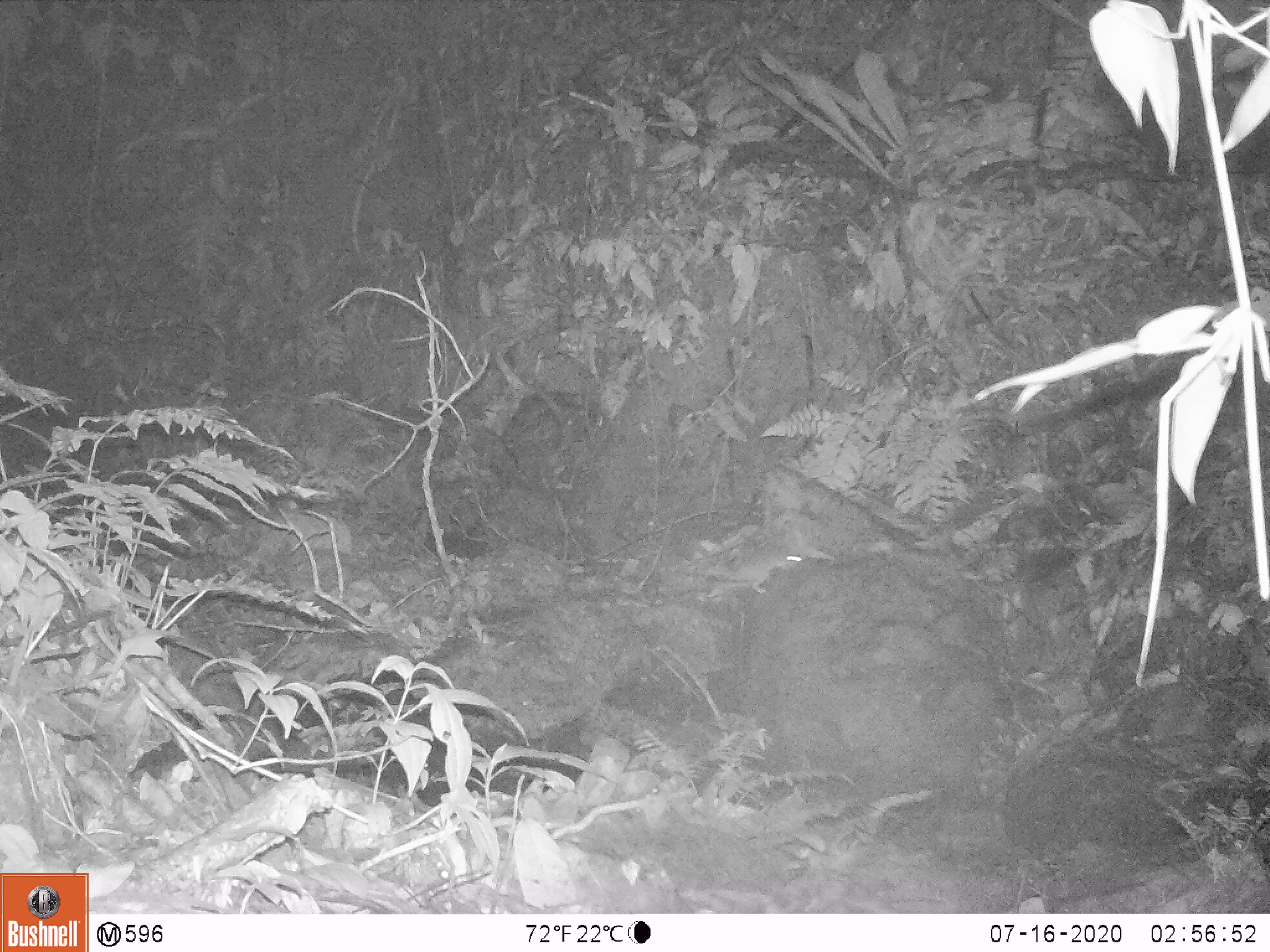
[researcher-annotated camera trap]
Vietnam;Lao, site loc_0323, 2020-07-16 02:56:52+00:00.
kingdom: Animalia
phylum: Chordata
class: Mammalia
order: Rodentia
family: Muridae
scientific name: Muridae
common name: old-world mice and rats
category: unidentified murid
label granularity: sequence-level